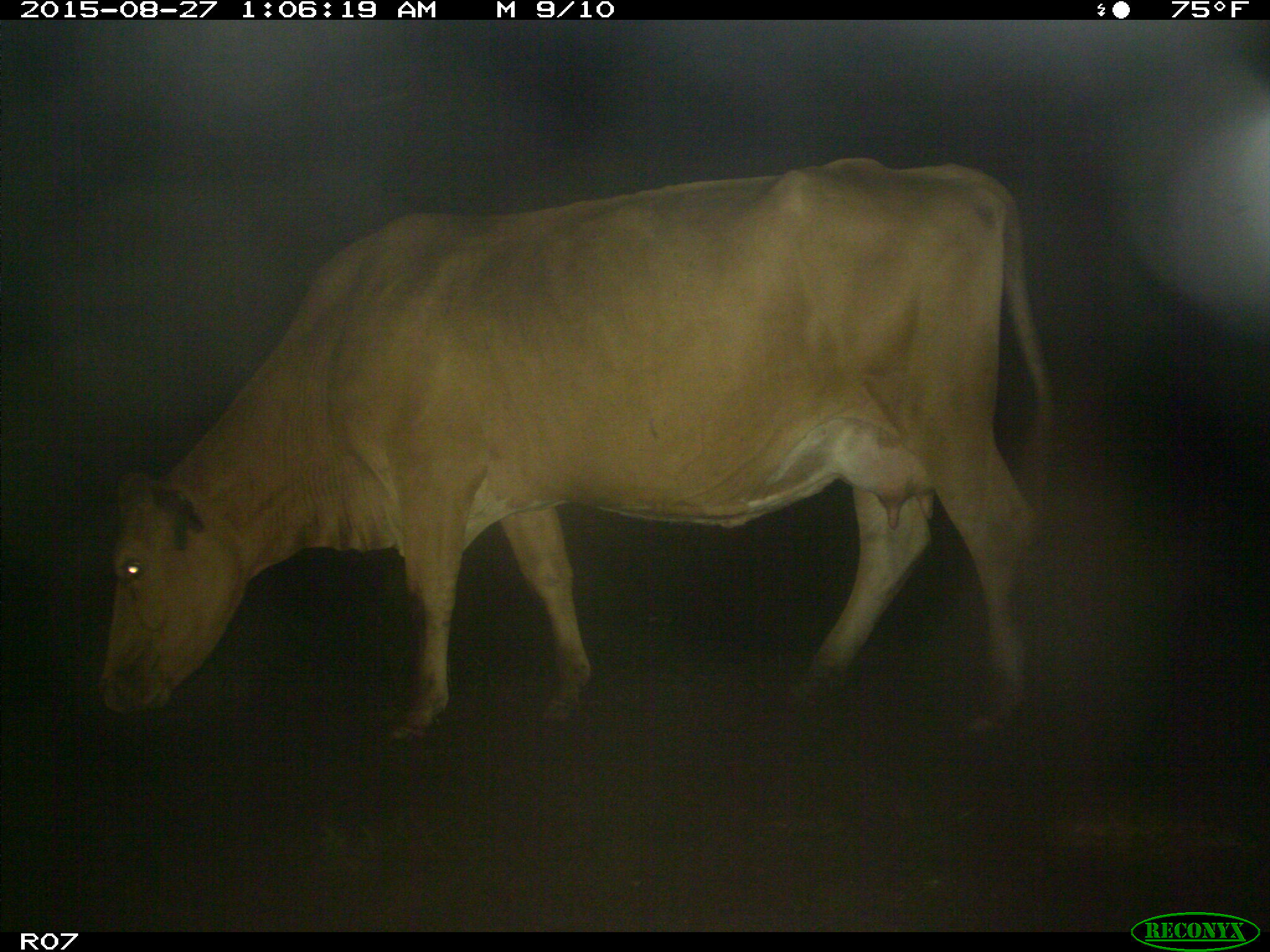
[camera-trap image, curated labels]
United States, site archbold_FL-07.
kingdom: Animalia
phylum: Chordata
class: Mammalia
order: Artiodactyla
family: Bovidae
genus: Bos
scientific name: Bos taurus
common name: domestic cow